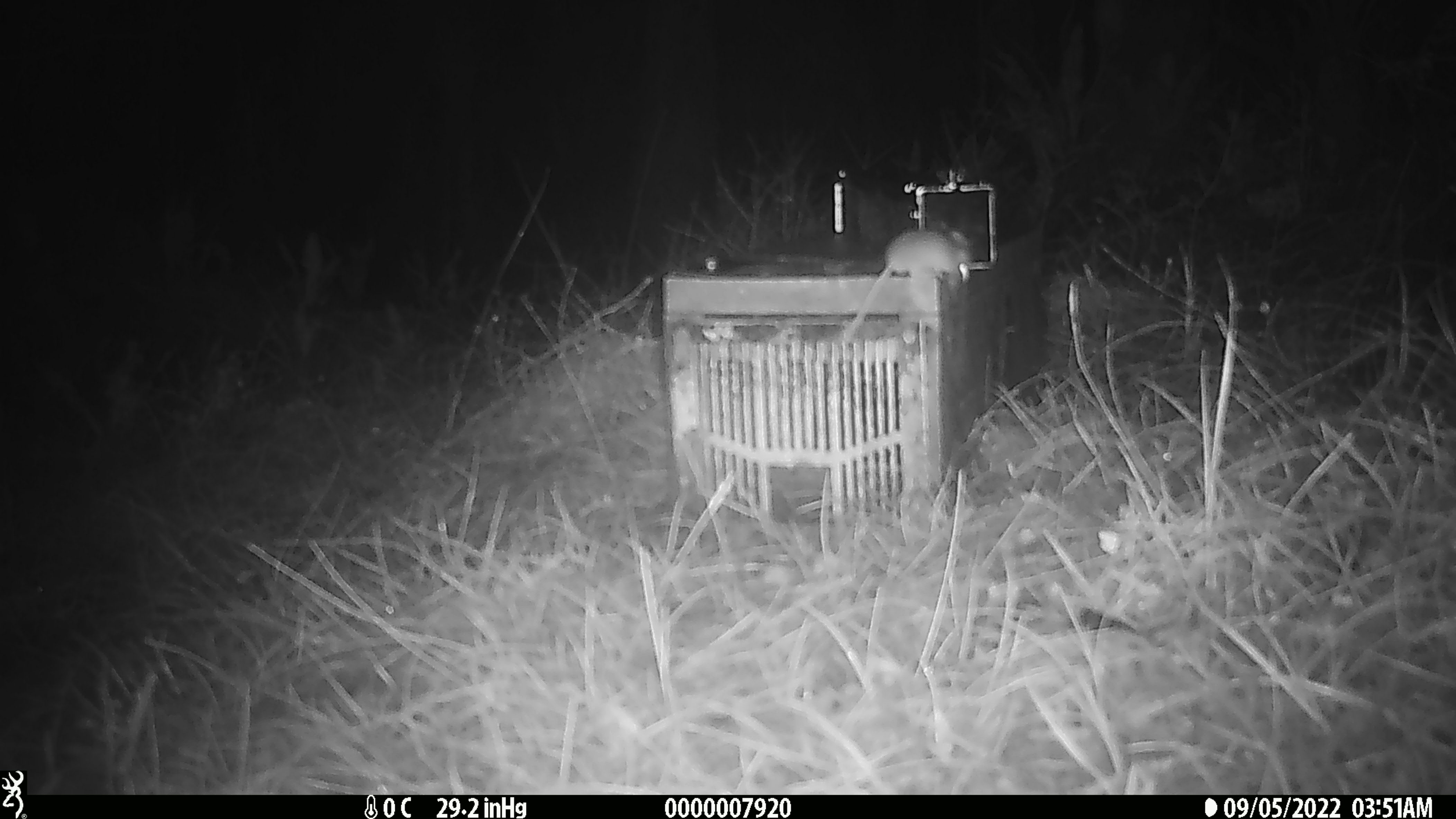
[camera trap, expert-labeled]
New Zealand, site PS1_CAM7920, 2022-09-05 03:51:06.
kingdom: Animalia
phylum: Chordata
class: Mammalia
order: Rodentia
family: Muridae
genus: Mus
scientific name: Mus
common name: mouse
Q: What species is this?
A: Mouse (Mus).